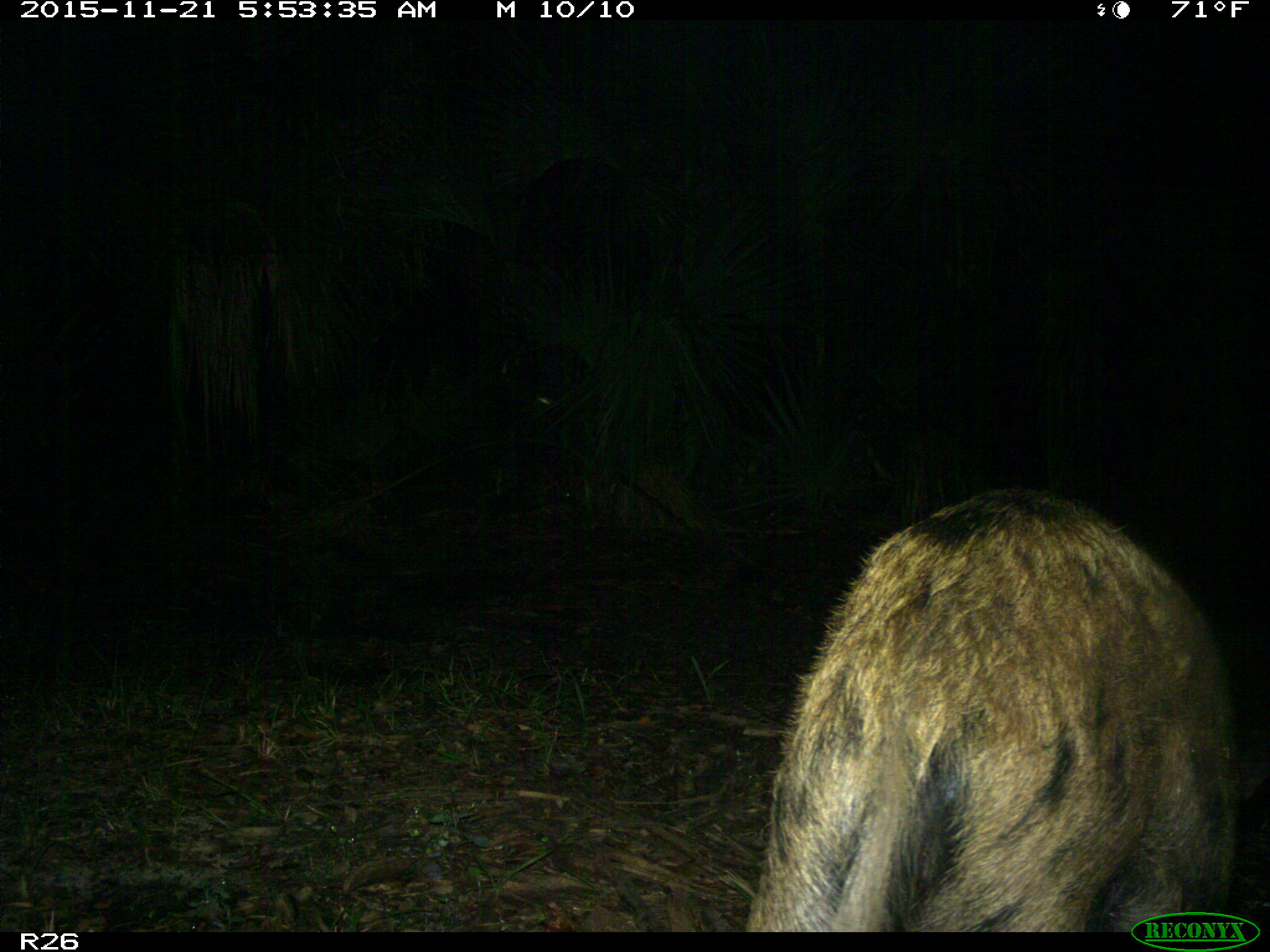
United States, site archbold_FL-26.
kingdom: Animalia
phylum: Chordata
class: Mammalia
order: Artiodactyla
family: Suidae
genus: Sus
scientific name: Sus scrofa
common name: wild boar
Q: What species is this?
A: Sus scrofa (wild boar).